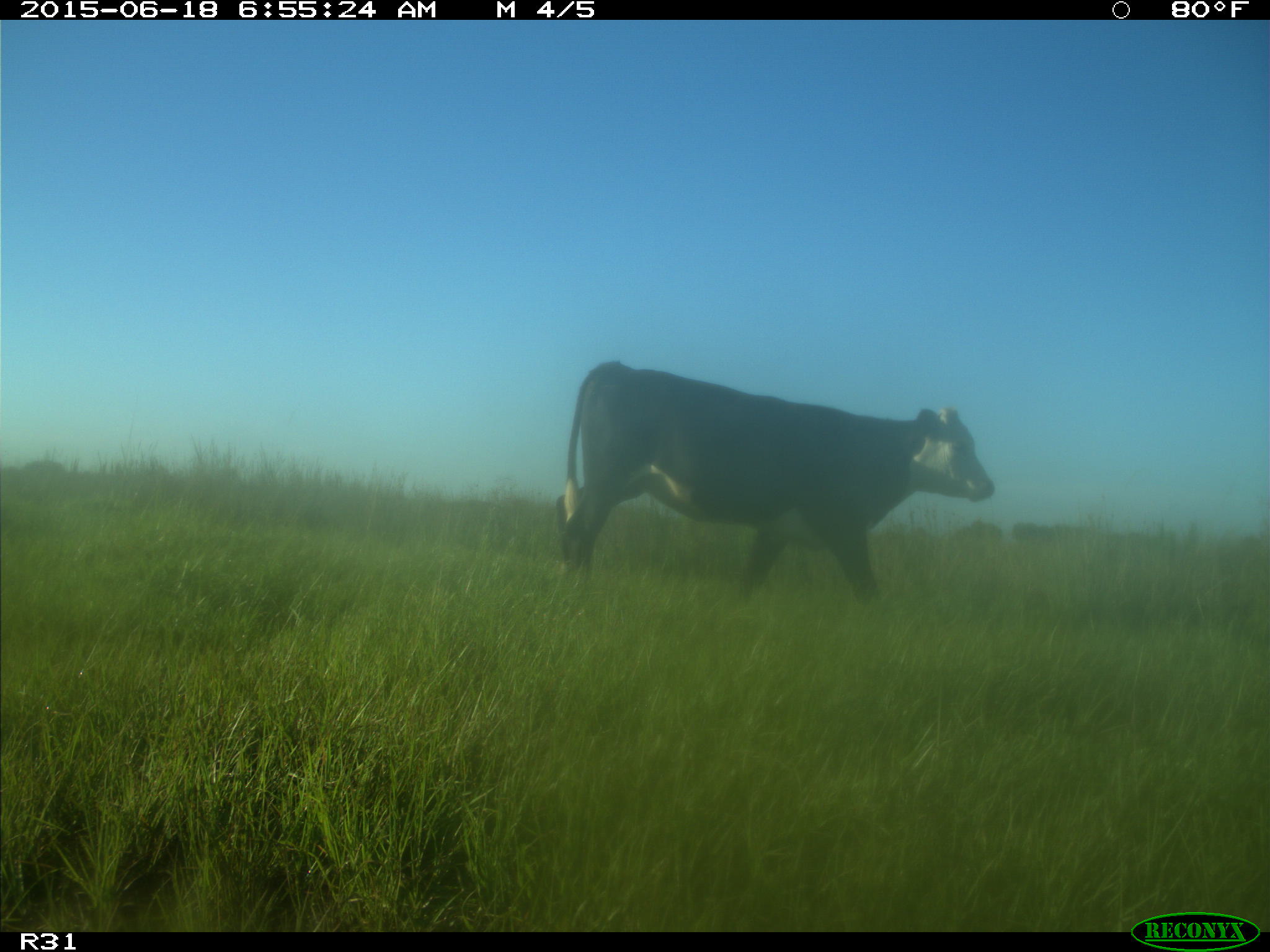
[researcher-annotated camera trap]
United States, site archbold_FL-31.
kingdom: Animalia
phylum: Chordata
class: Mammalia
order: Artiodactyla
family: Bovidae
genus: Bos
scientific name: Bos taurus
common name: domestic cow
Bos taurus (domestic cow).